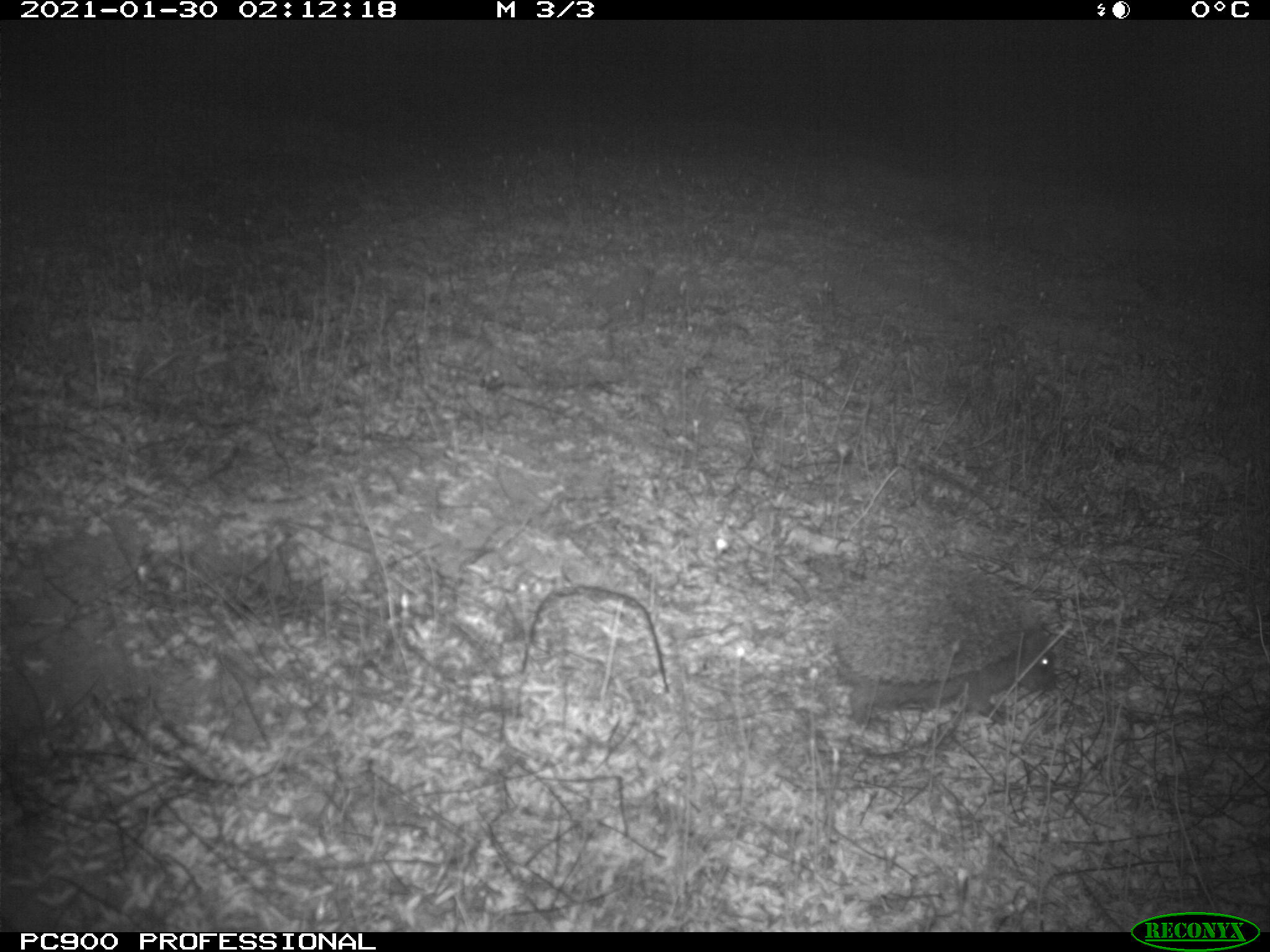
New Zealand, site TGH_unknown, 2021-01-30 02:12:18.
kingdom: Animalia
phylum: Chordata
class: Mammalia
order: Eulipotyphla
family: Erinaceidae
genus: Erinaceus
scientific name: Erinaceus europaeus europaeus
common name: european hedgehog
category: hedgehog